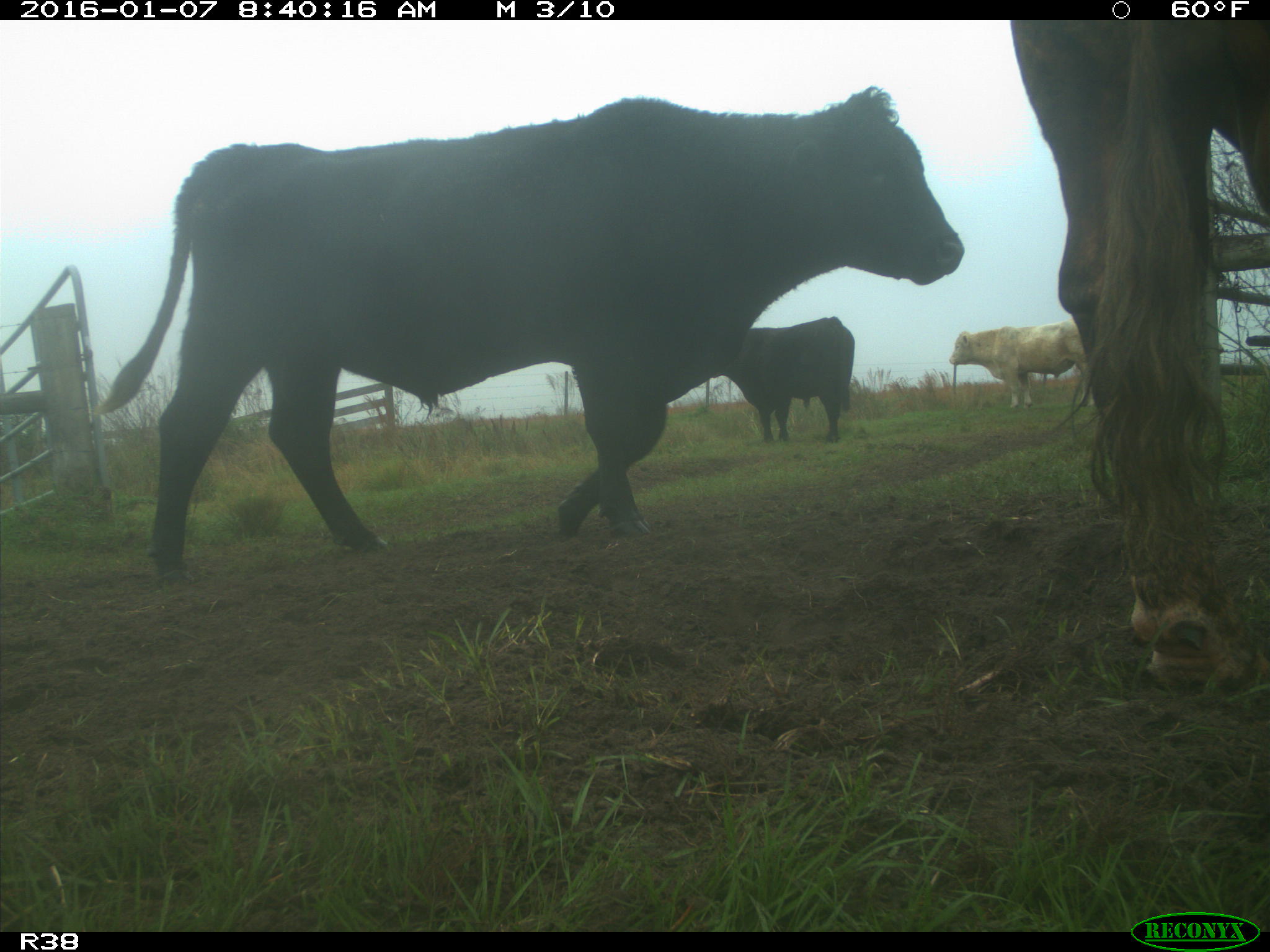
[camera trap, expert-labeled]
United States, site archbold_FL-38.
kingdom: Animalia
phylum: Chordata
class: Mammalia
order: Artiodactyla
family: Bovidae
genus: Bos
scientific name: Bos taurus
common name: domestic cow